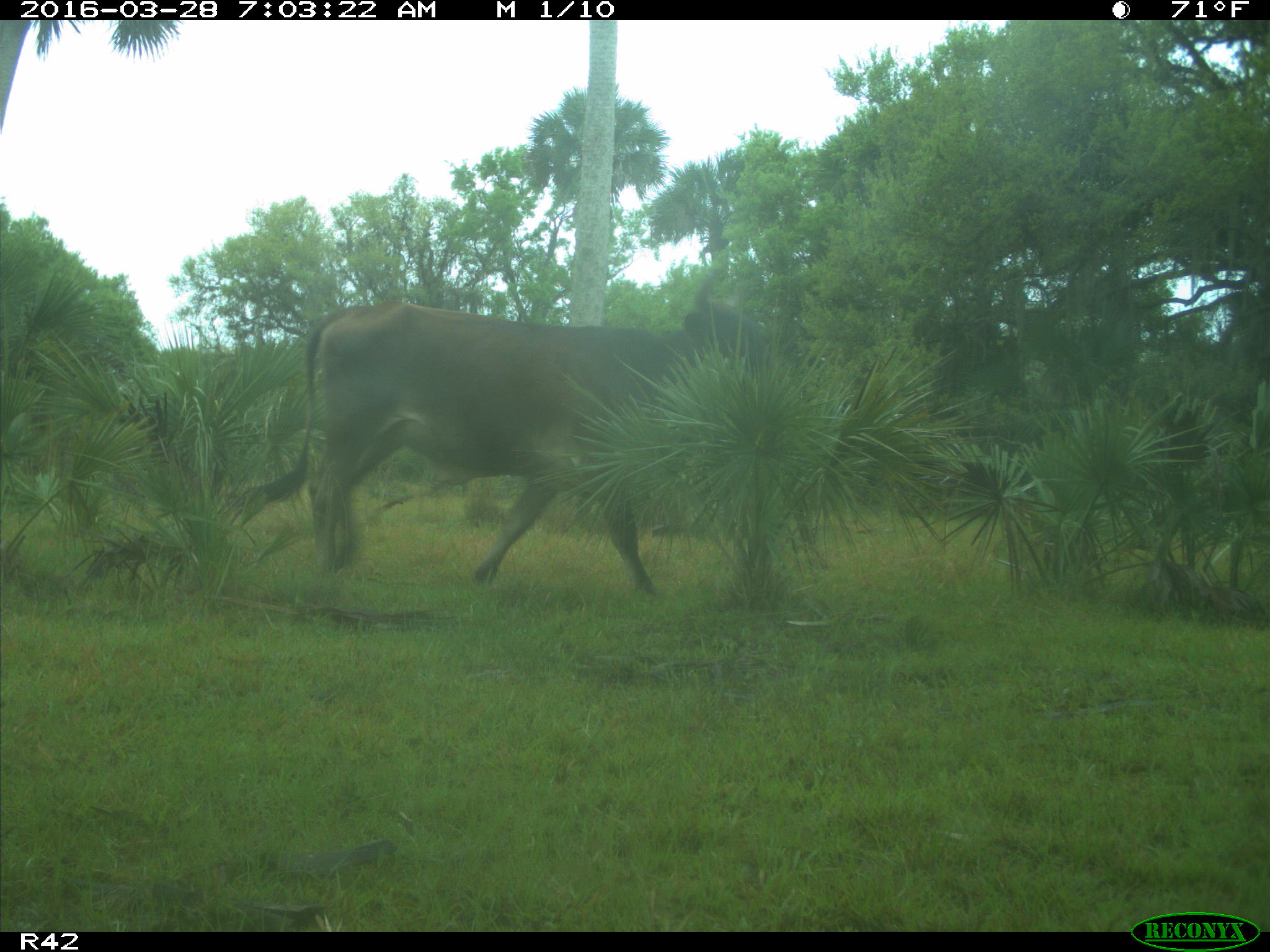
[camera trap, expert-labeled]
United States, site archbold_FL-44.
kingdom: Animalia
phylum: Chordata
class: Mammalia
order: Artiodactyla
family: Bovidae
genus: Bos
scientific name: Bos taurus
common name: domestic cow